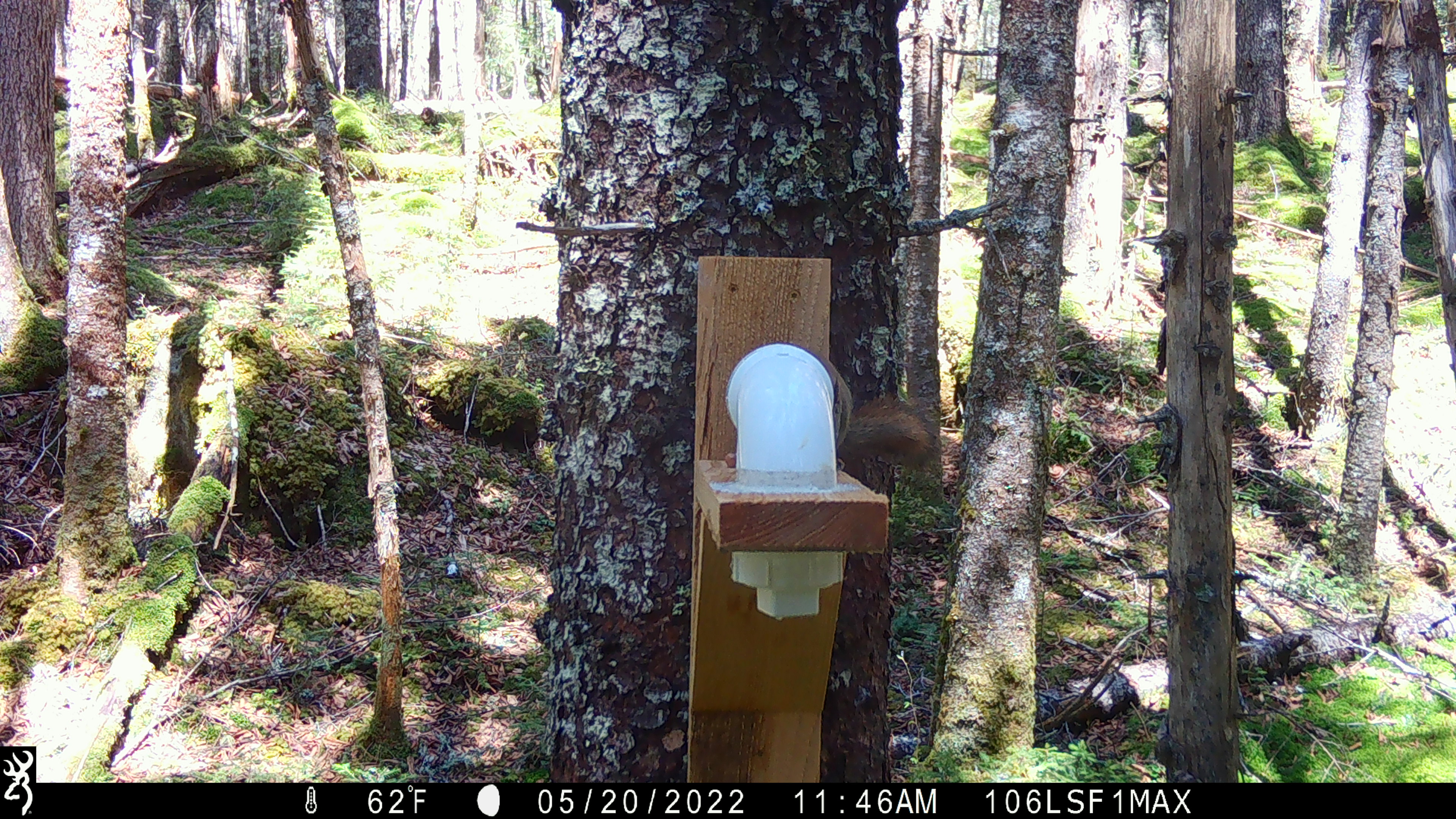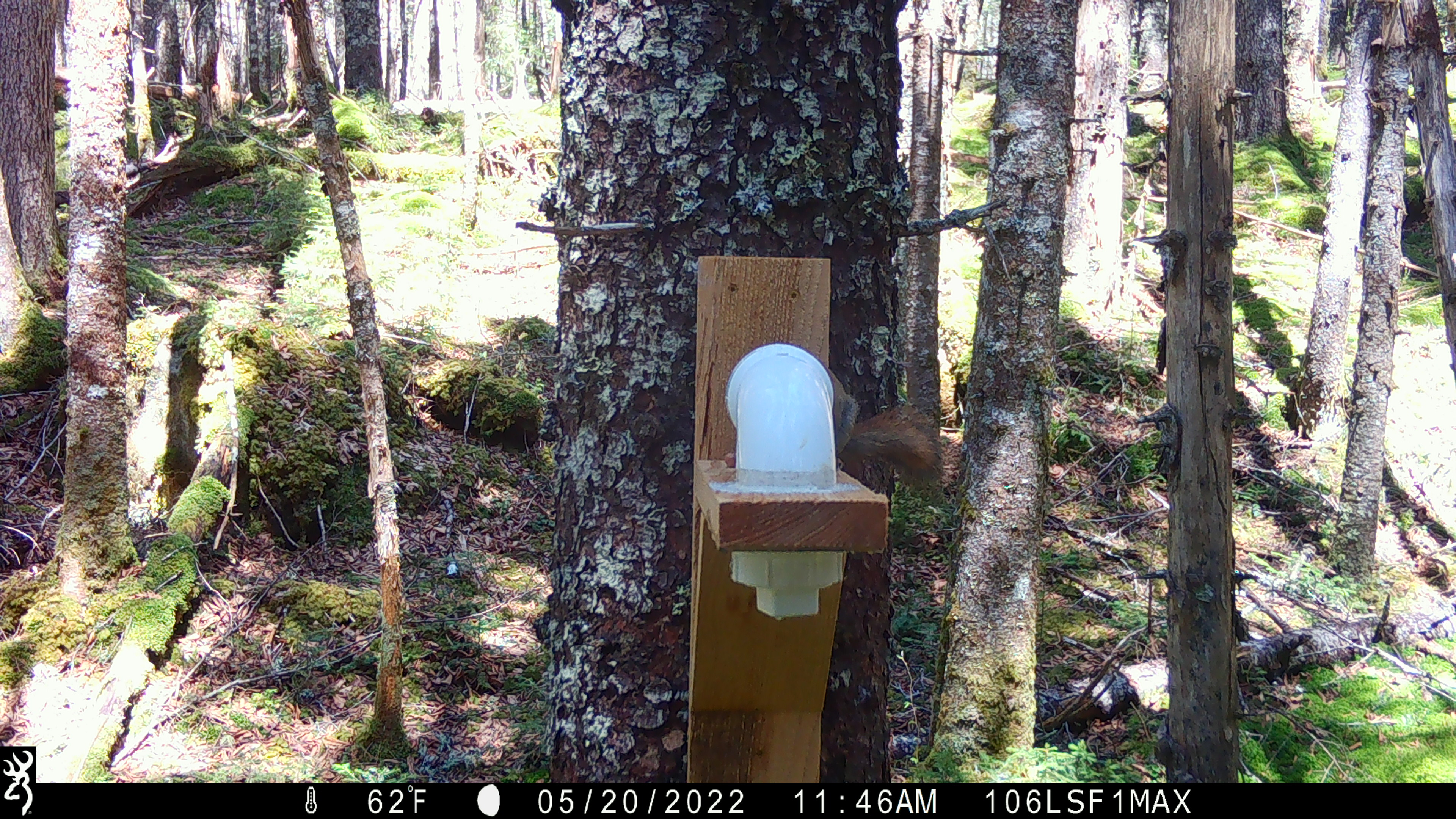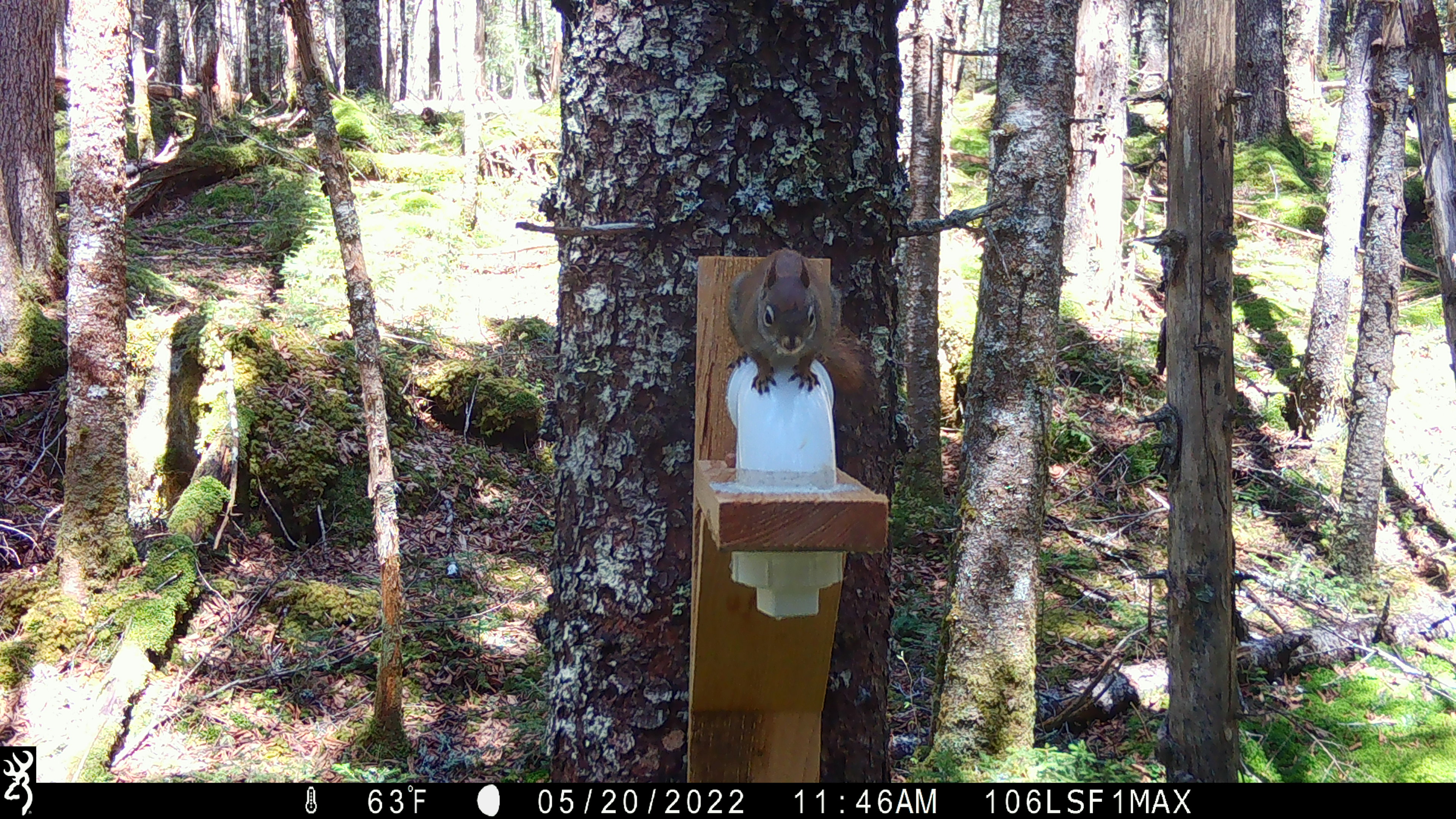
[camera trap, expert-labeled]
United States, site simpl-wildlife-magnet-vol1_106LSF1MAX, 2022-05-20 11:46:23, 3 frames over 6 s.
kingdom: Animalia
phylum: Chordata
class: Mammalia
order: Rodentia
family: Sciuridae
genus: Tamiasciurus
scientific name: Tamiasciurus hudsonicus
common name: red squirrel